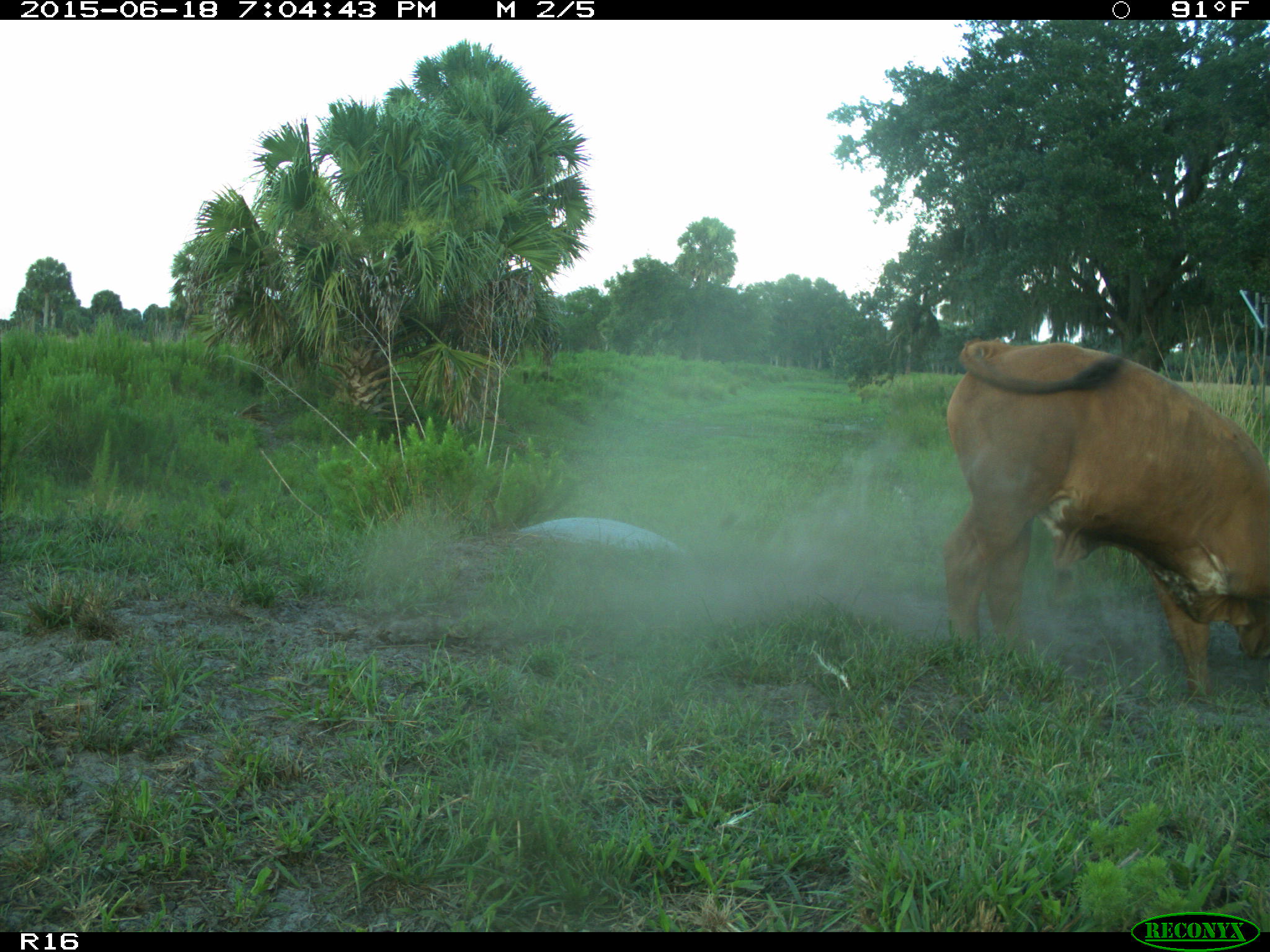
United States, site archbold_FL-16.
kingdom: Animalia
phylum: Chordata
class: Mammalia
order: Artiodactyla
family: Bovidae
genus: Bos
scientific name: Bos taurus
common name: domestic cow